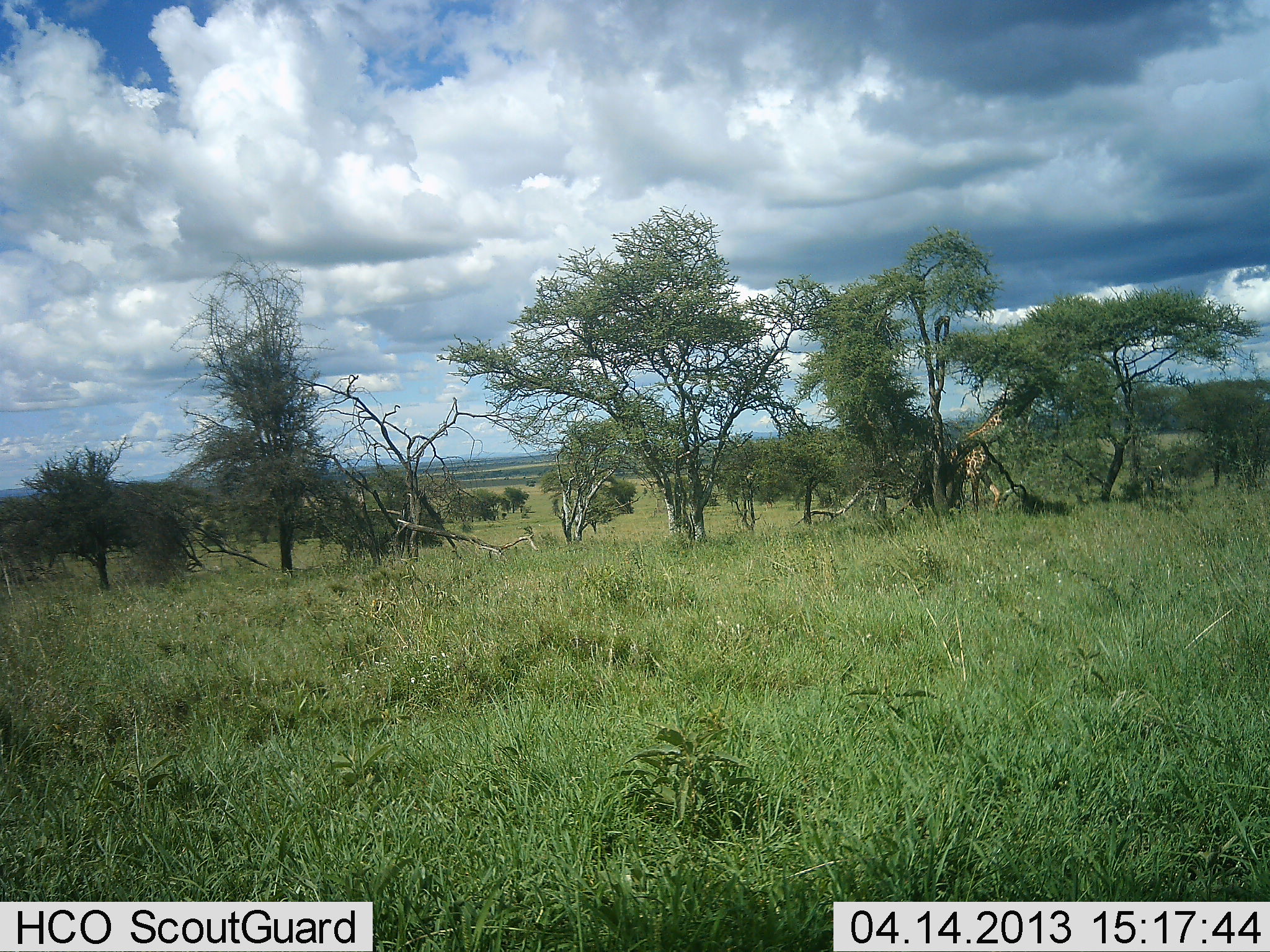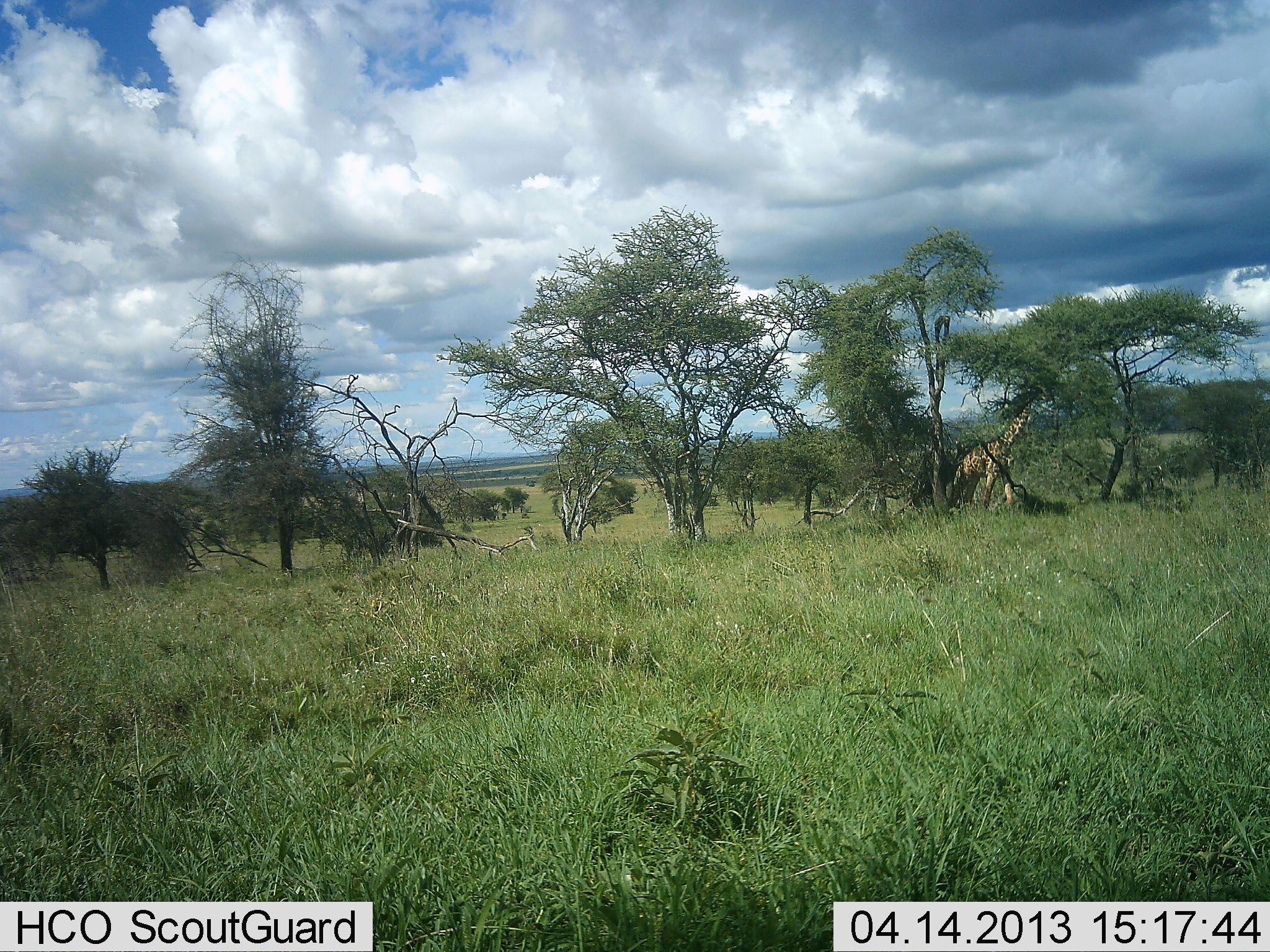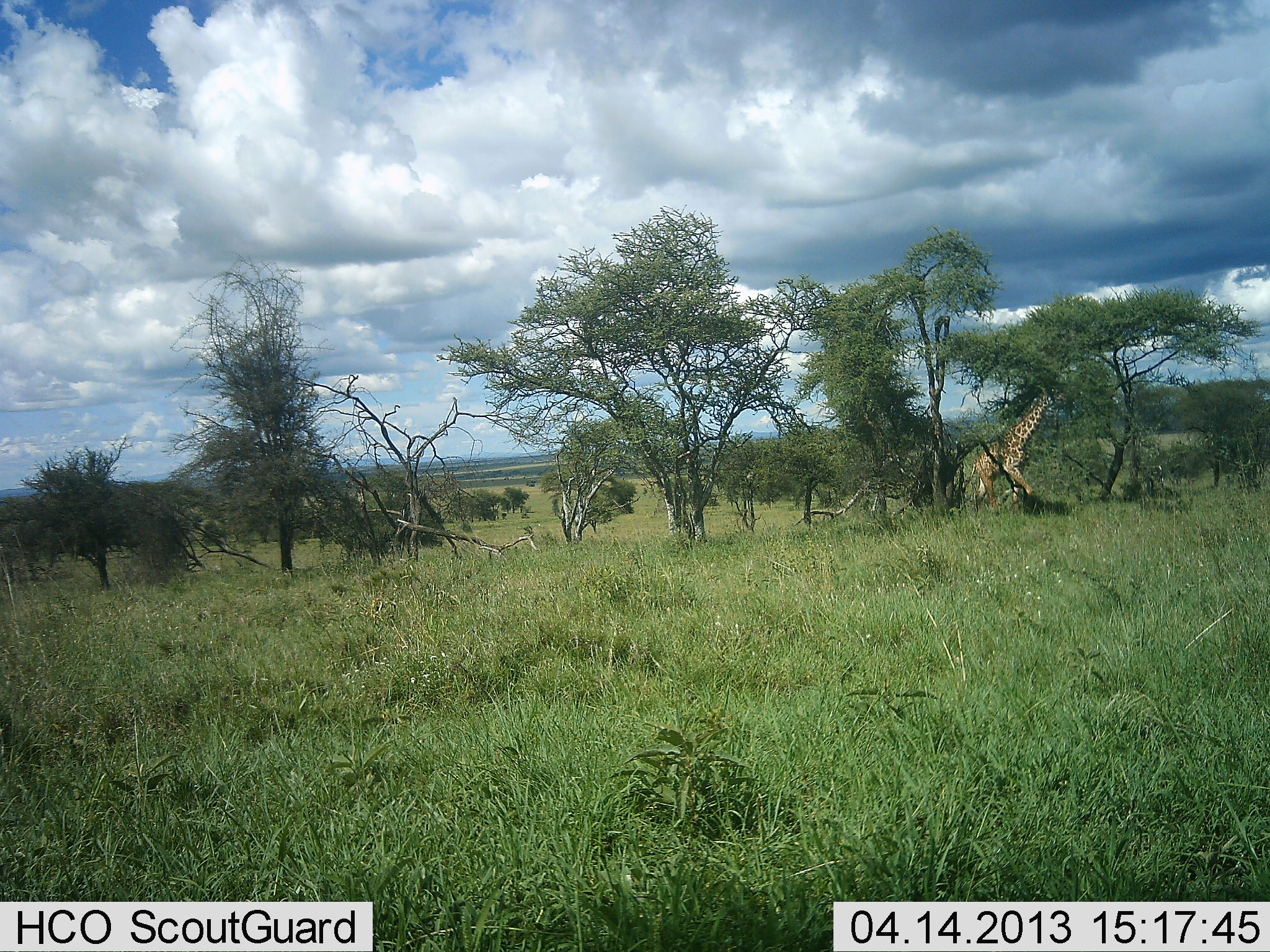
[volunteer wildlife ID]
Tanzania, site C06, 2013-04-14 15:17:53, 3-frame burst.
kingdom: Animalia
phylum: Chordata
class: Mammalia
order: Artiodactyla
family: Giraffidae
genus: Giraffa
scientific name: Giraffa camelopardalis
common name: giraffe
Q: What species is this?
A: Giraffe (Giraffa camelopardalis).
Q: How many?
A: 1.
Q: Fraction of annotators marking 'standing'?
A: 9%.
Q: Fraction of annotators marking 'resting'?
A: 0%.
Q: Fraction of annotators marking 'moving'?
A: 74%.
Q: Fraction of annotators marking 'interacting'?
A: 0%.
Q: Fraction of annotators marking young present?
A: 0%.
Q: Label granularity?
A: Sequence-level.